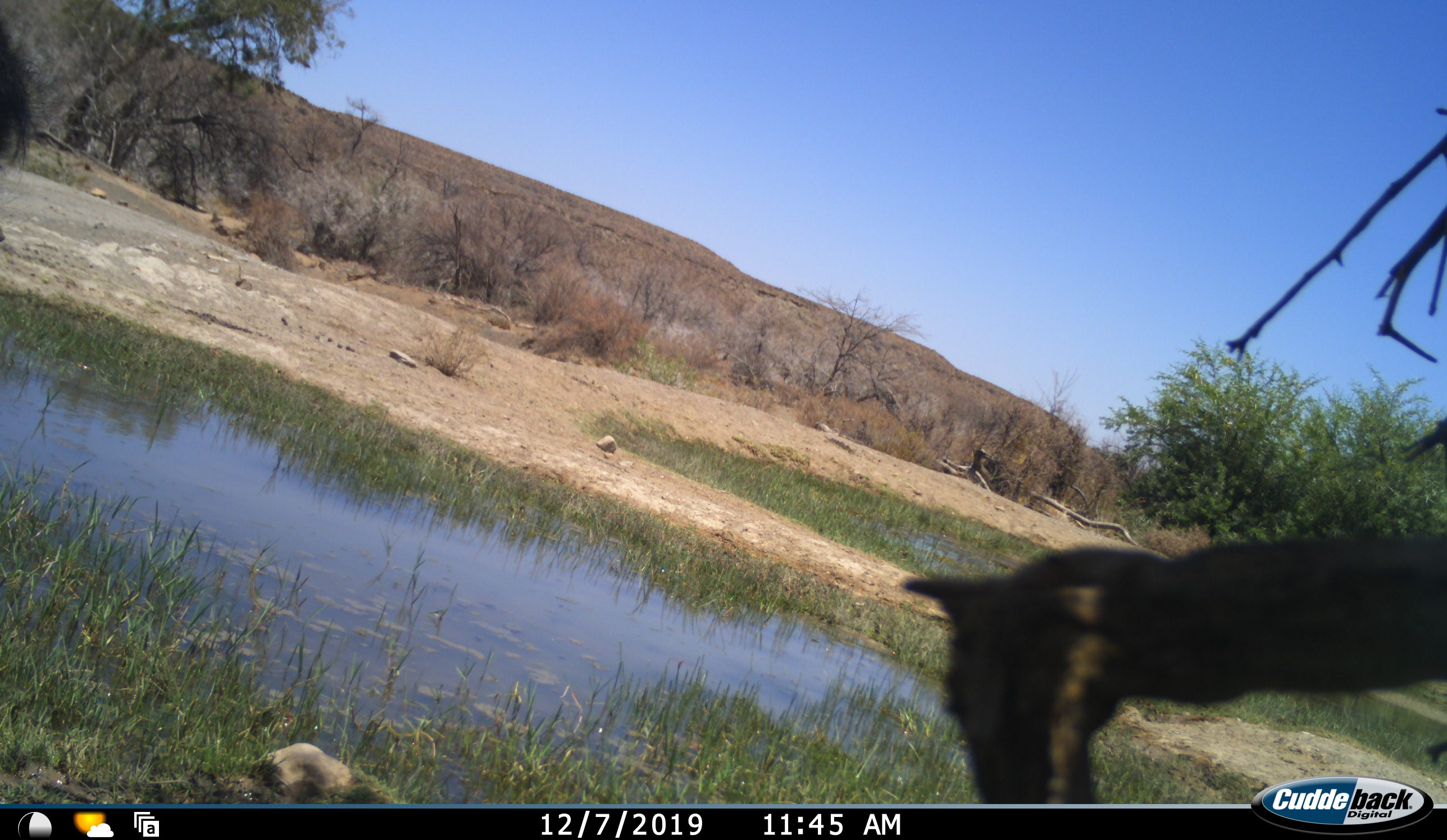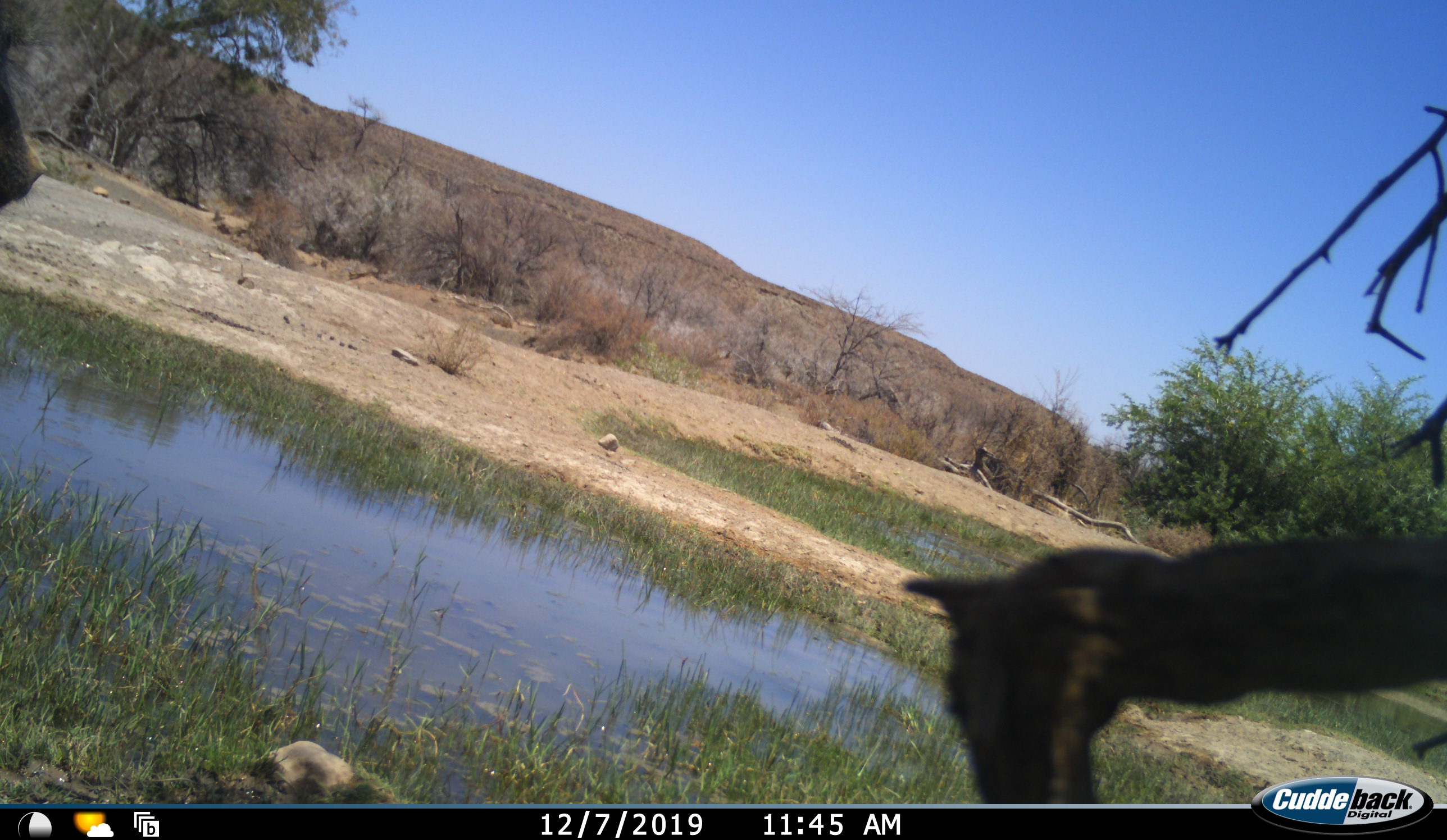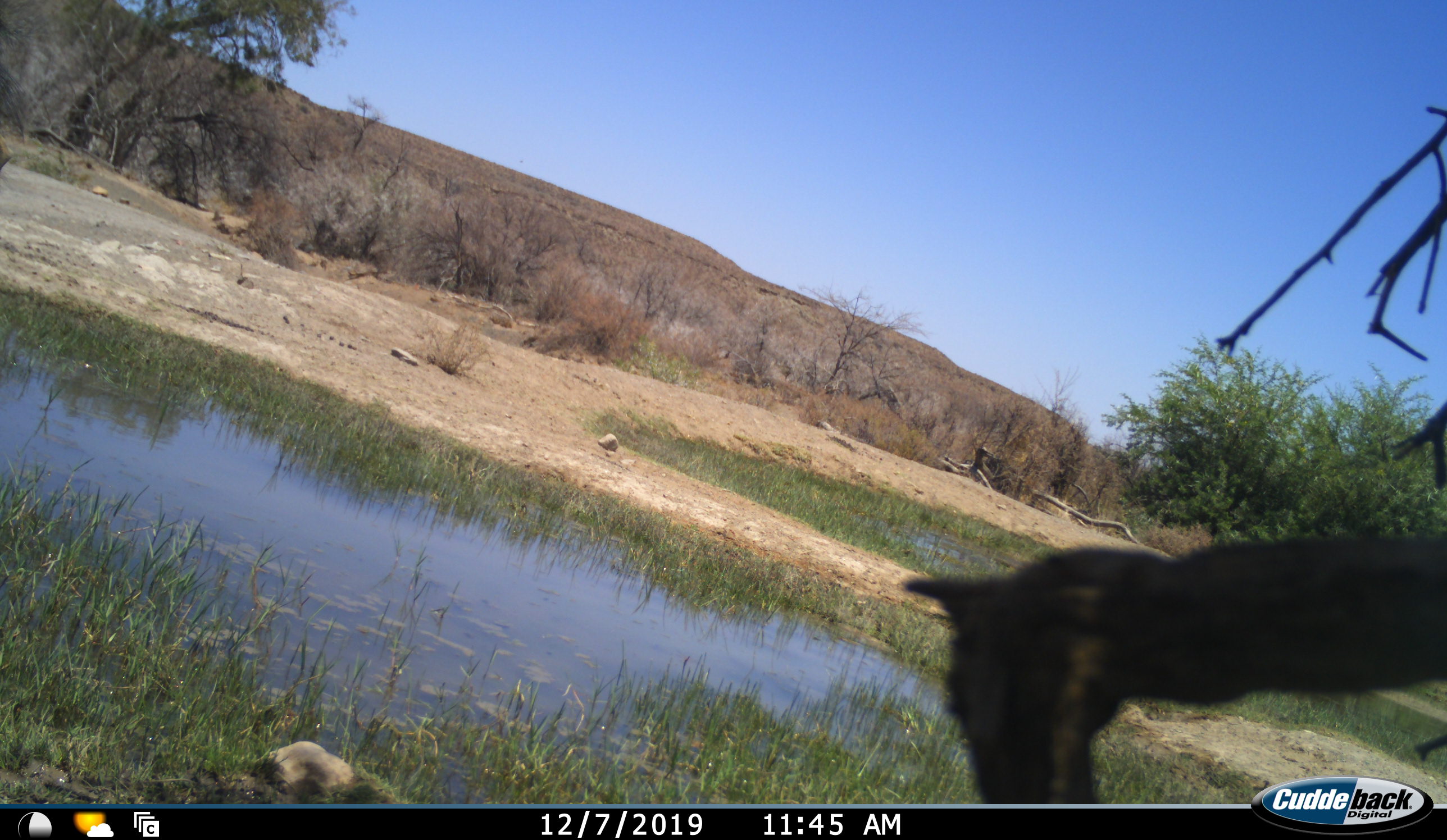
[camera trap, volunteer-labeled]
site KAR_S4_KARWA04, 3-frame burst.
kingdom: Animalia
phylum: Chordata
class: Mammalia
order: Primates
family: Cercopithecidae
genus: Papio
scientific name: Papio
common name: baboon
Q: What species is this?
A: Baboon (Papio).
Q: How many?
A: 1.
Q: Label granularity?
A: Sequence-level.